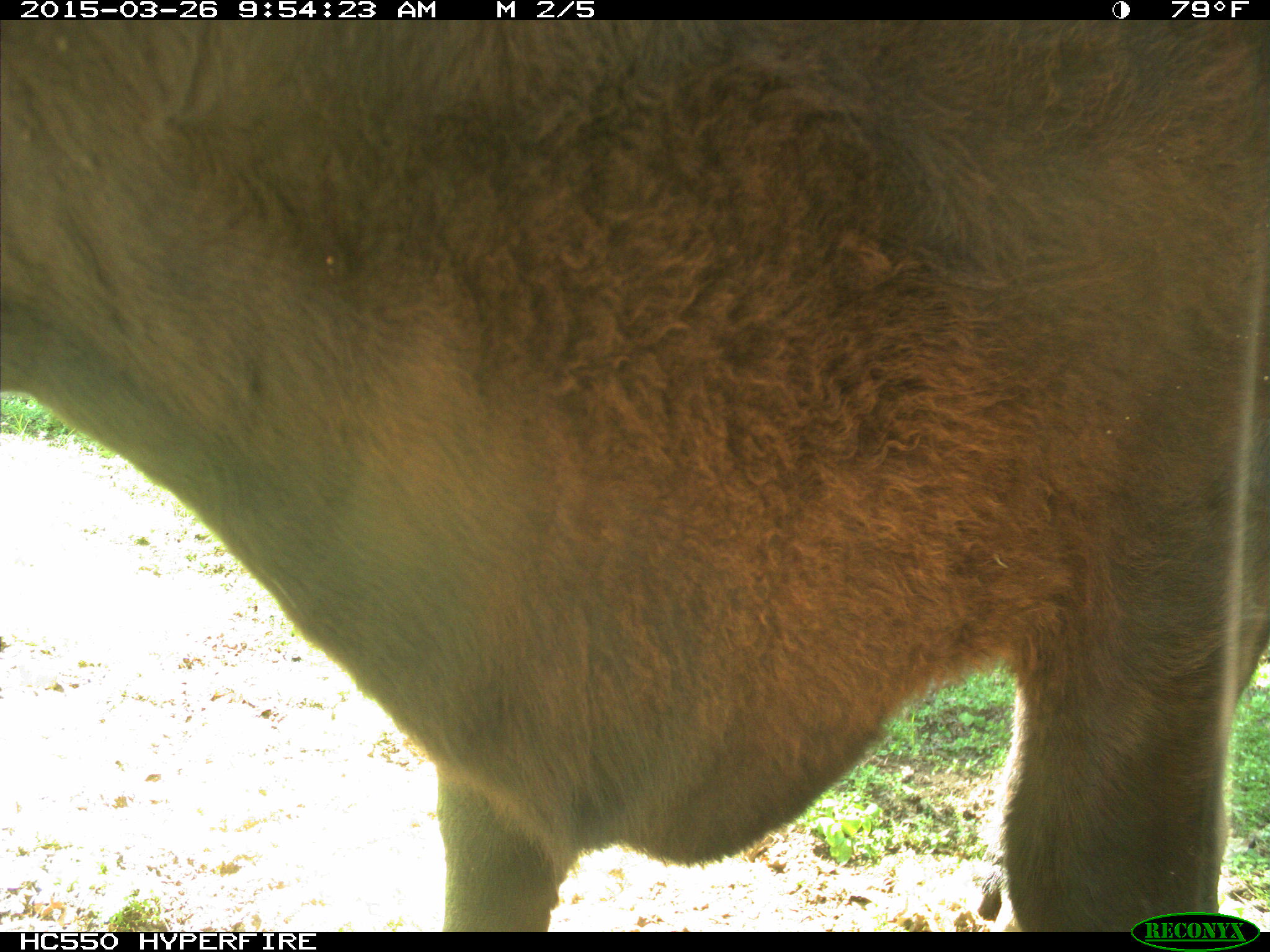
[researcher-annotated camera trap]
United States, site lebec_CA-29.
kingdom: Animalia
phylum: Chordata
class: Mammalia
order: Artiodactyla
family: Bovidae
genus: Bos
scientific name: Bos taurus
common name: domestic cow